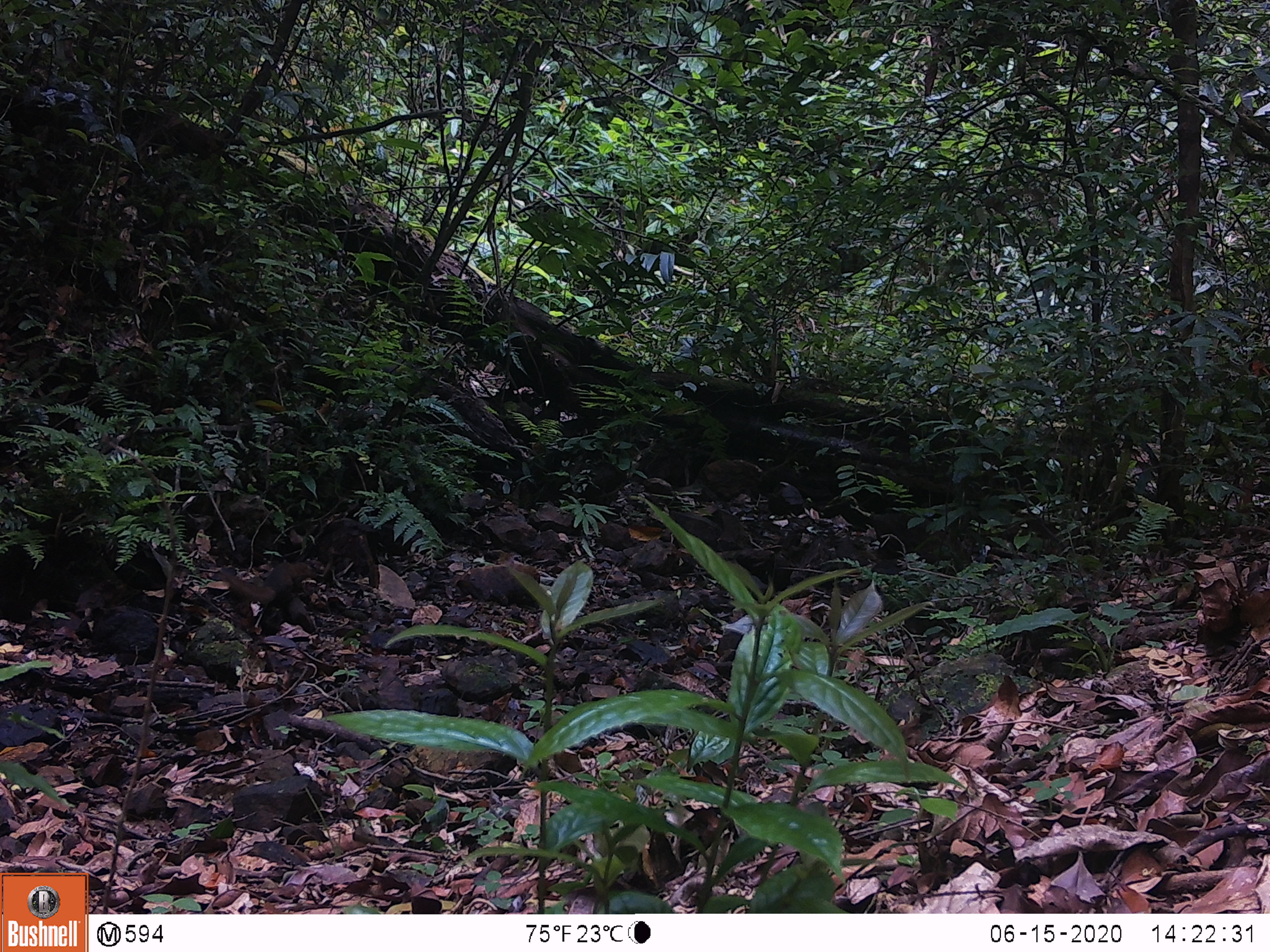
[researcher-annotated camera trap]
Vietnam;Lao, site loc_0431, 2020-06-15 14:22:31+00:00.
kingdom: Animalia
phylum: Chordata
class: Mammalia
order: Rodentia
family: Sciuridae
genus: Dremomys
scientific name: Dremomys rufigenis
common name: red-cheeked squirrel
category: red cheeked squirrel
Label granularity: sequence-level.